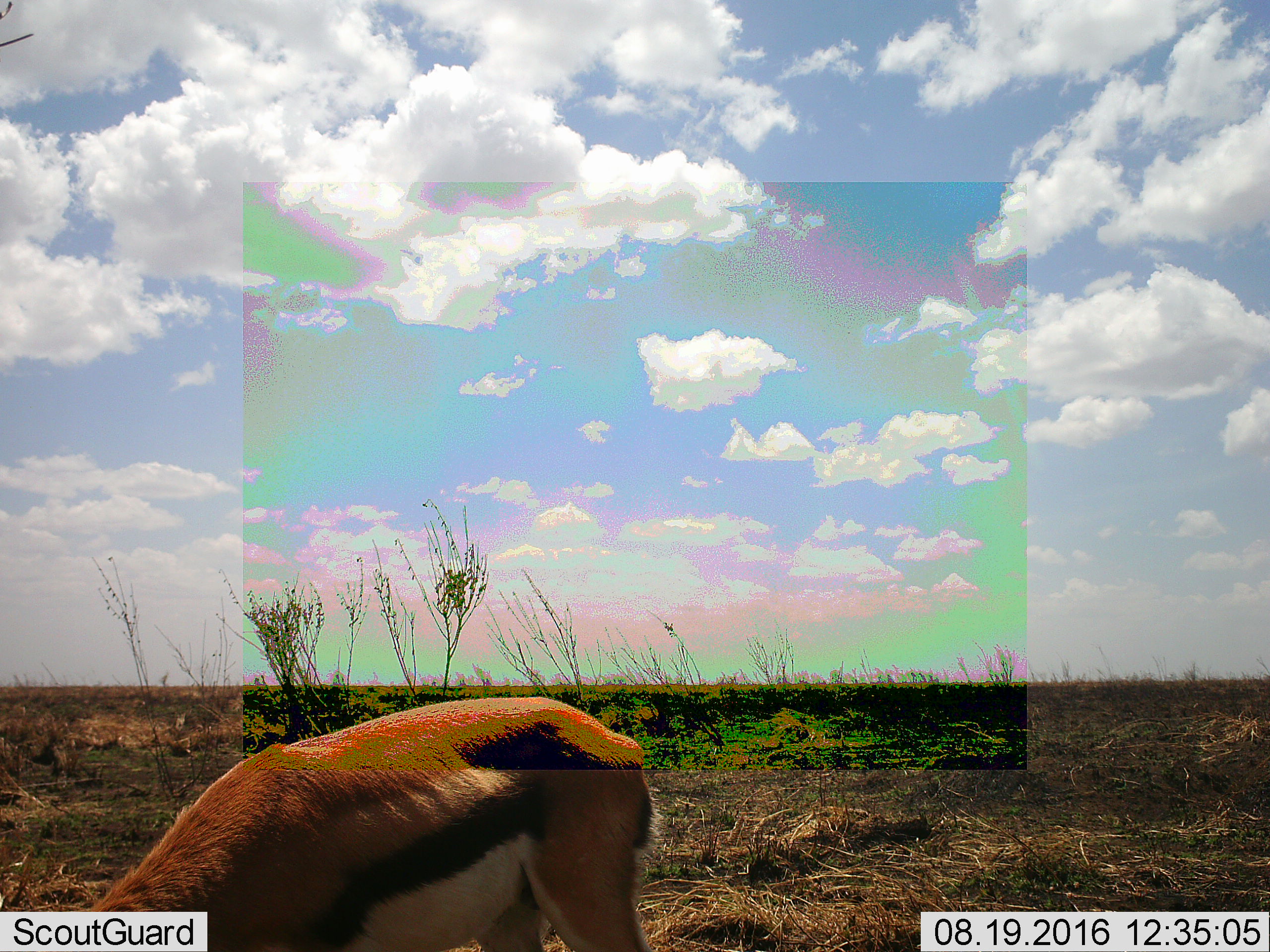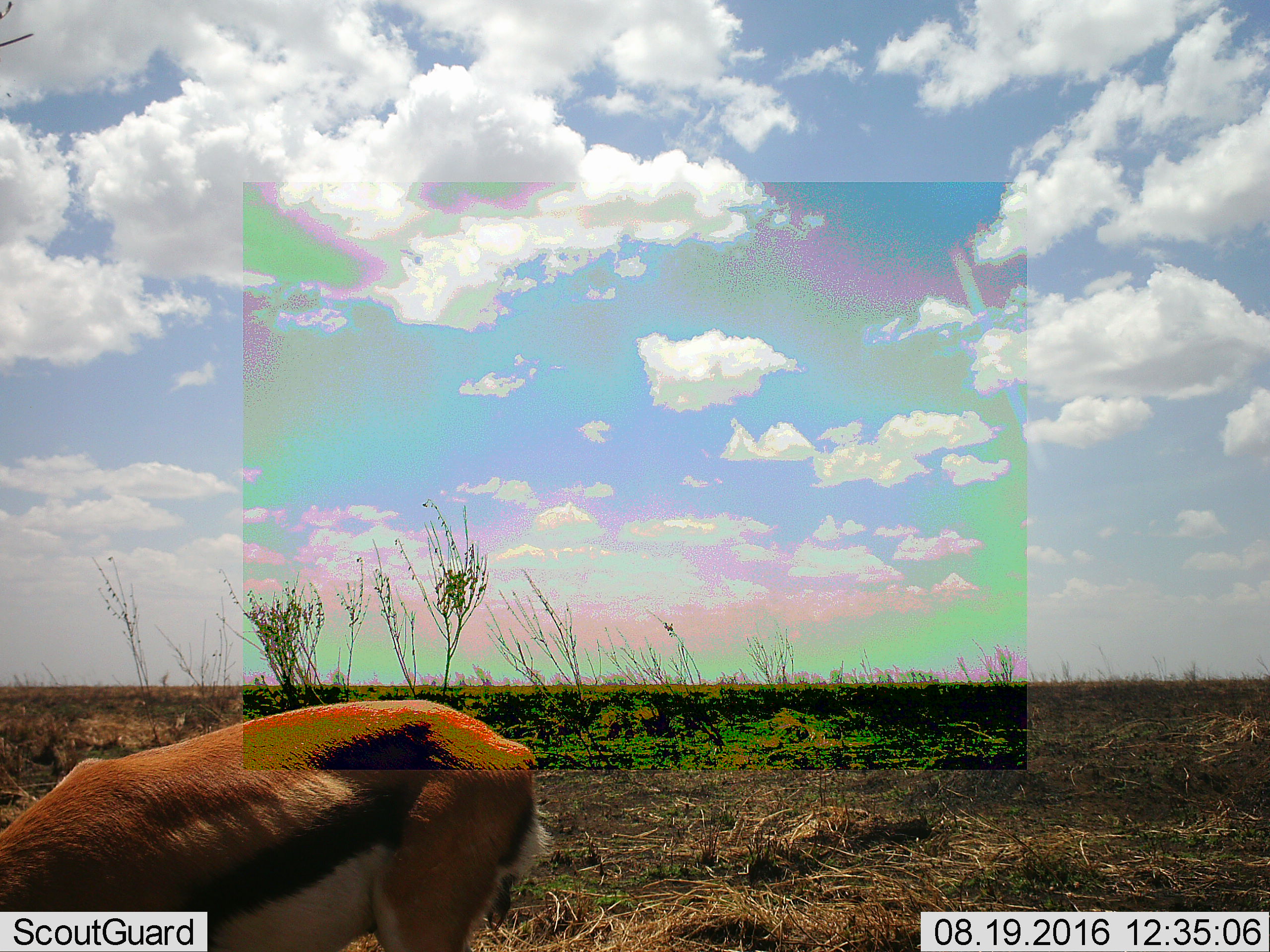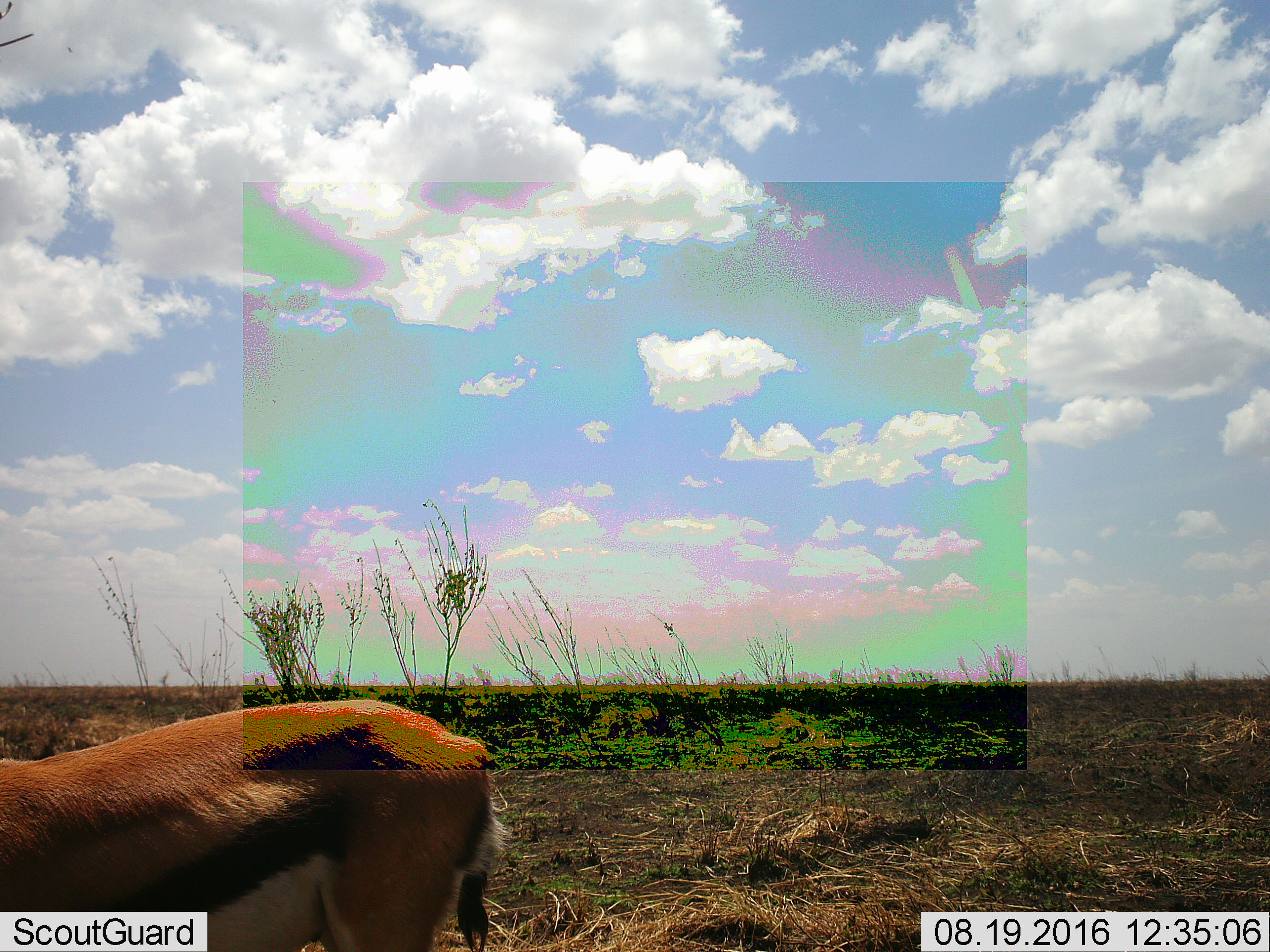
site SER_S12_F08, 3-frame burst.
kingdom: Animalia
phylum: Chordata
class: Mammalia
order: Artiodactyla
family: Bovidae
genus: Eudorcas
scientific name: Eudorcas thomsonii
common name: thomson's gazelle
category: gazellethomsons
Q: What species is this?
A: Gazellethomsons (thomson's gazelle) (Eudorcas thomsonii).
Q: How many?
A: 1.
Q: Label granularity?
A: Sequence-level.